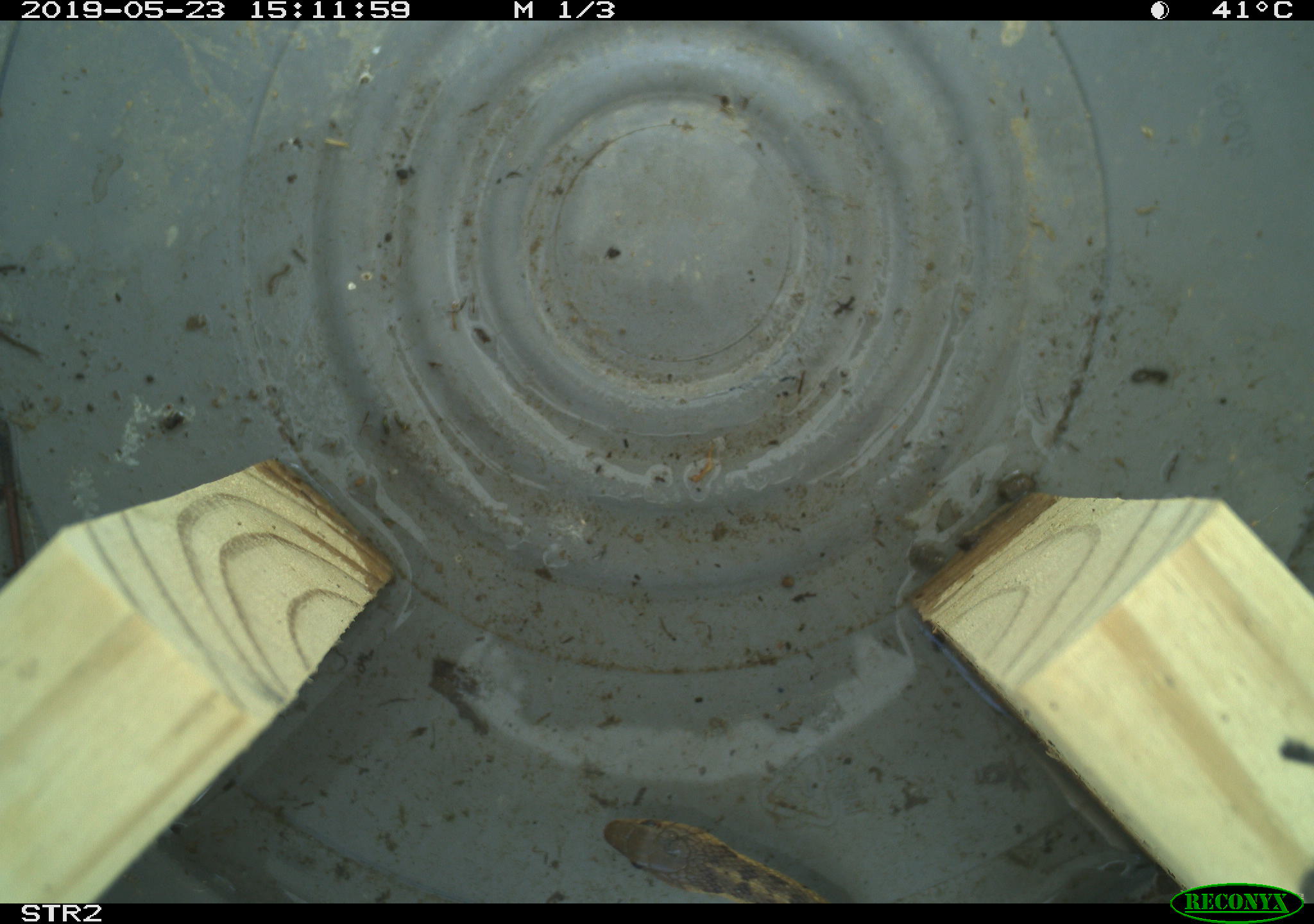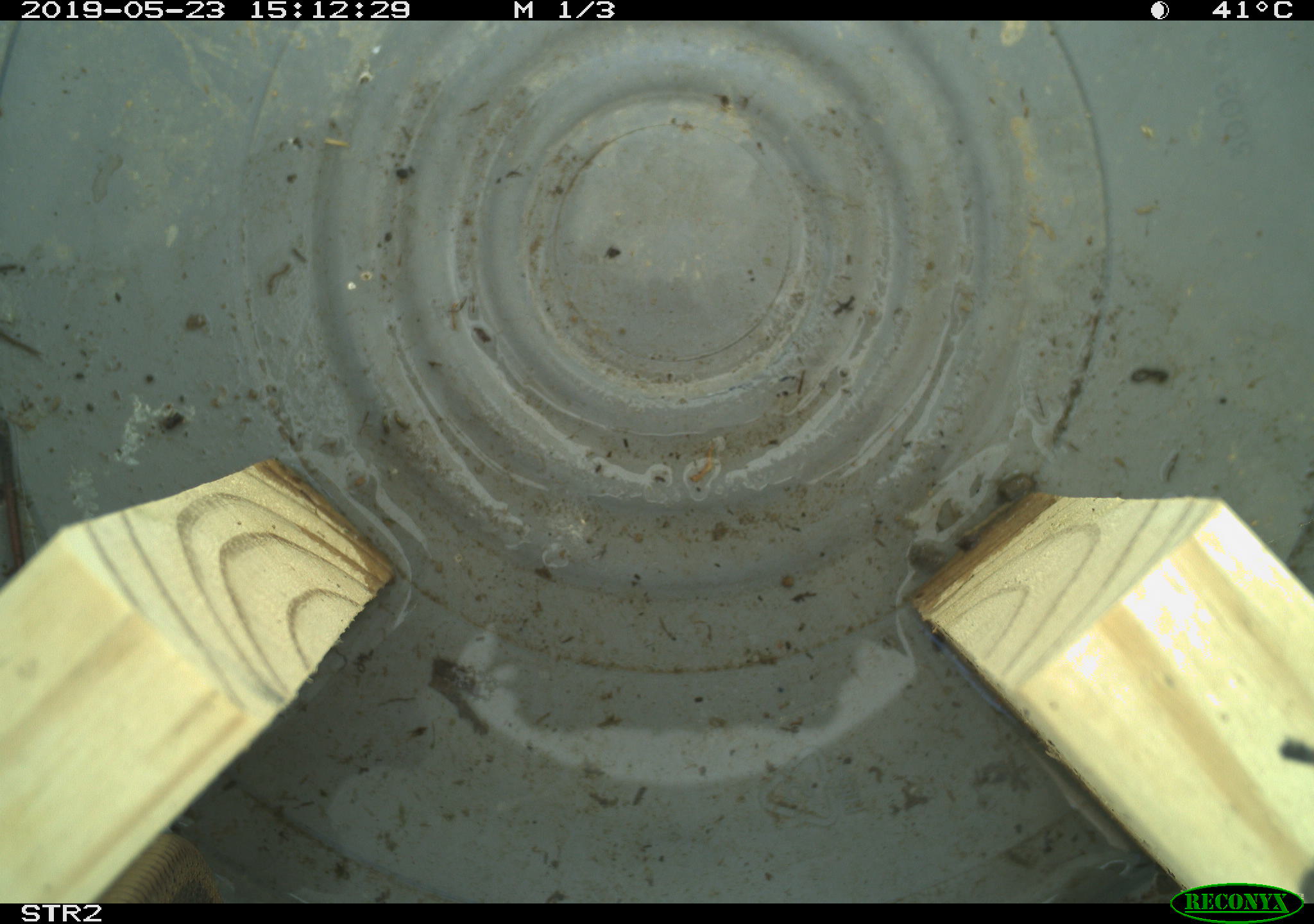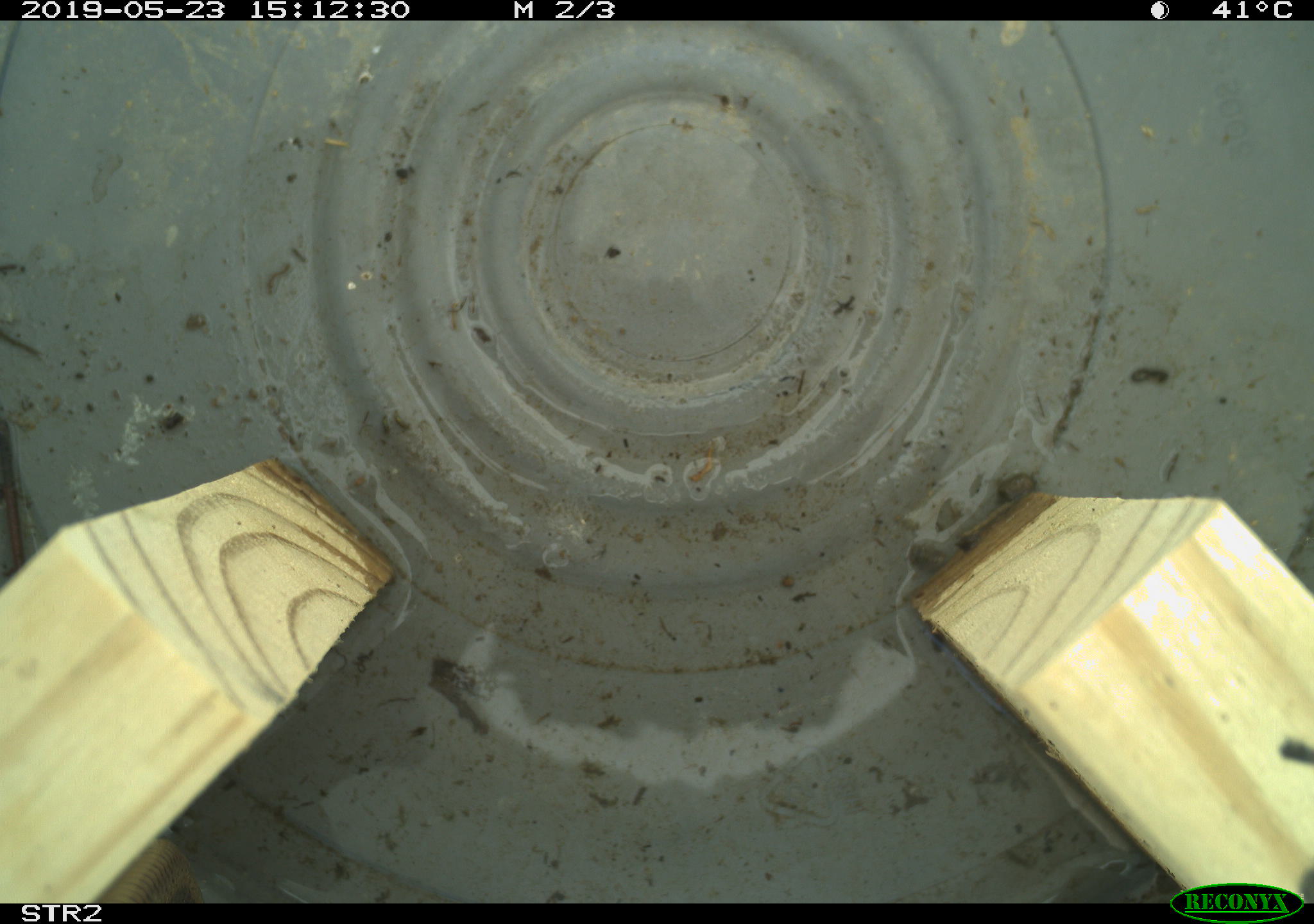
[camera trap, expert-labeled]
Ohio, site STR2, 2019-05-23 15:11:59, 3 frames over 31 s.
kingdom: Animalia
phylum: Chordata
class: Reptilia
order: Squamata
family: Colubridae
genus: Thamnophis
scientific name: Thamnophis sirtalis sirtalis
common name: eastern gartersnake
Eastern gartersnake (Thamnophis sirtalis sirtalis).